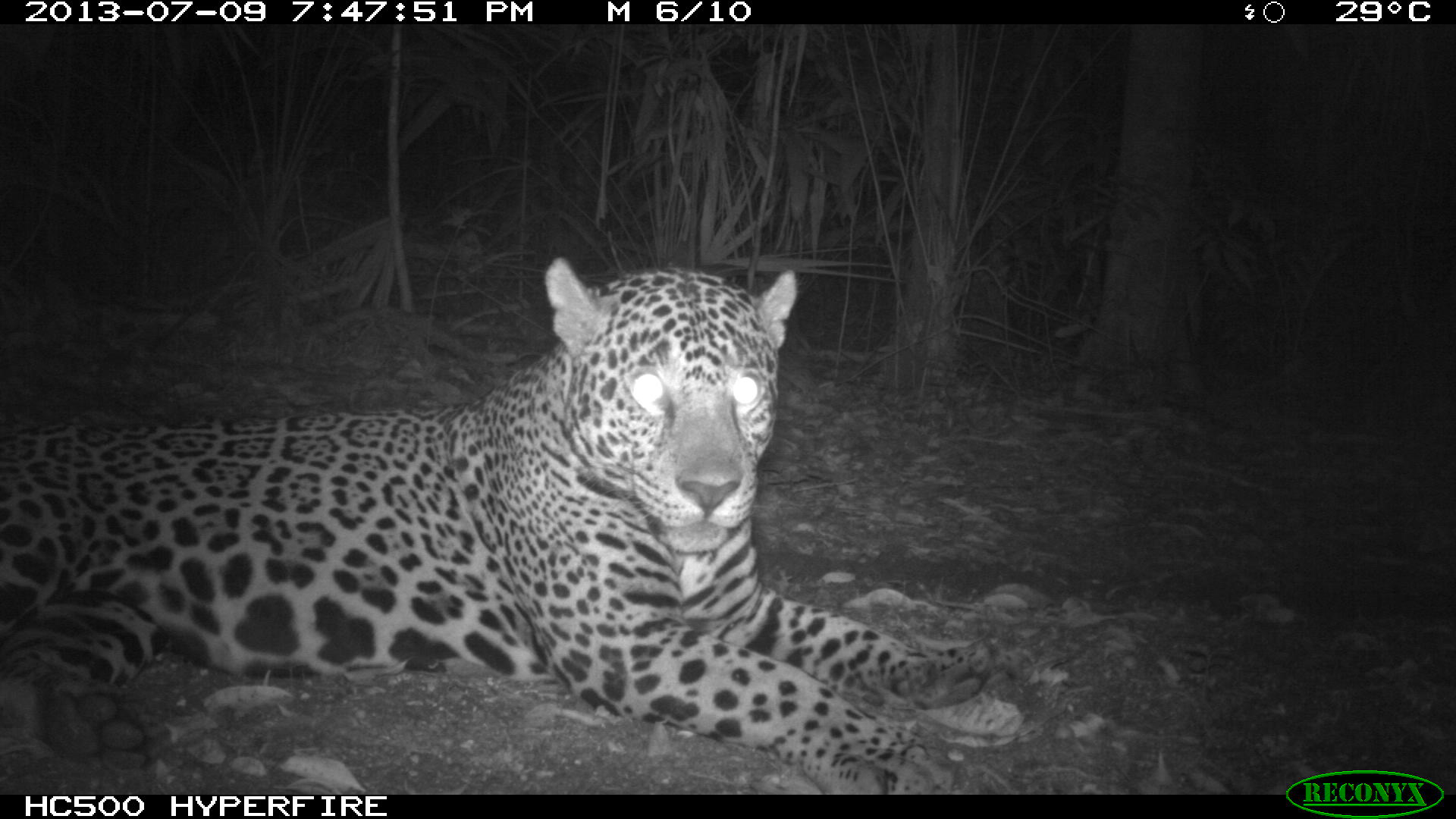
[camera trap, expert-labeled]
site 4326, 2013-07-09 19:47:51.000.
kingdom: Animalia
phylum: Chordata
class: Mammalia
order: Carnivora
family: Felidae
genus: Panthera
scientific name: Panthera onca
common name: jaguar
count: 1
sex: male